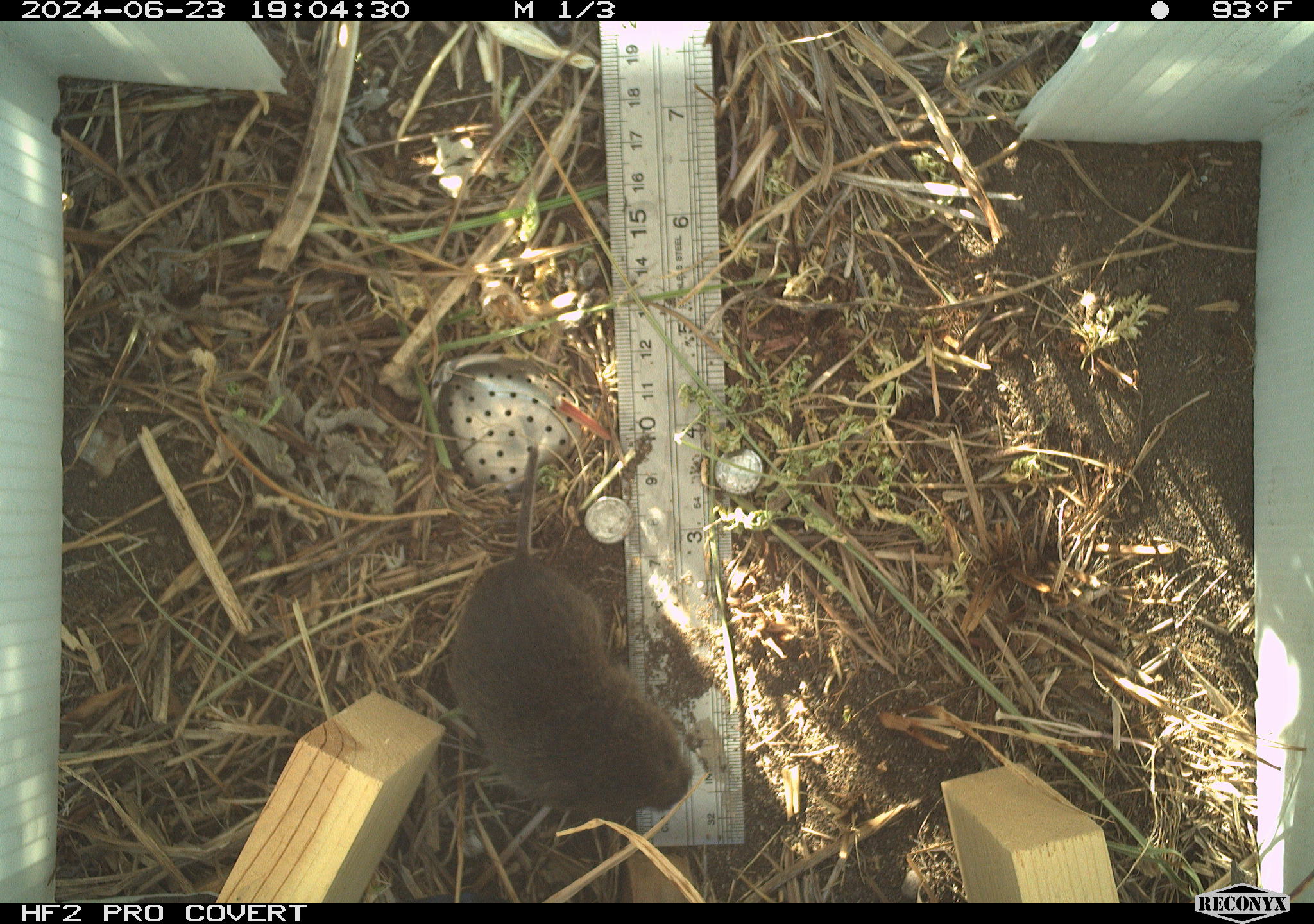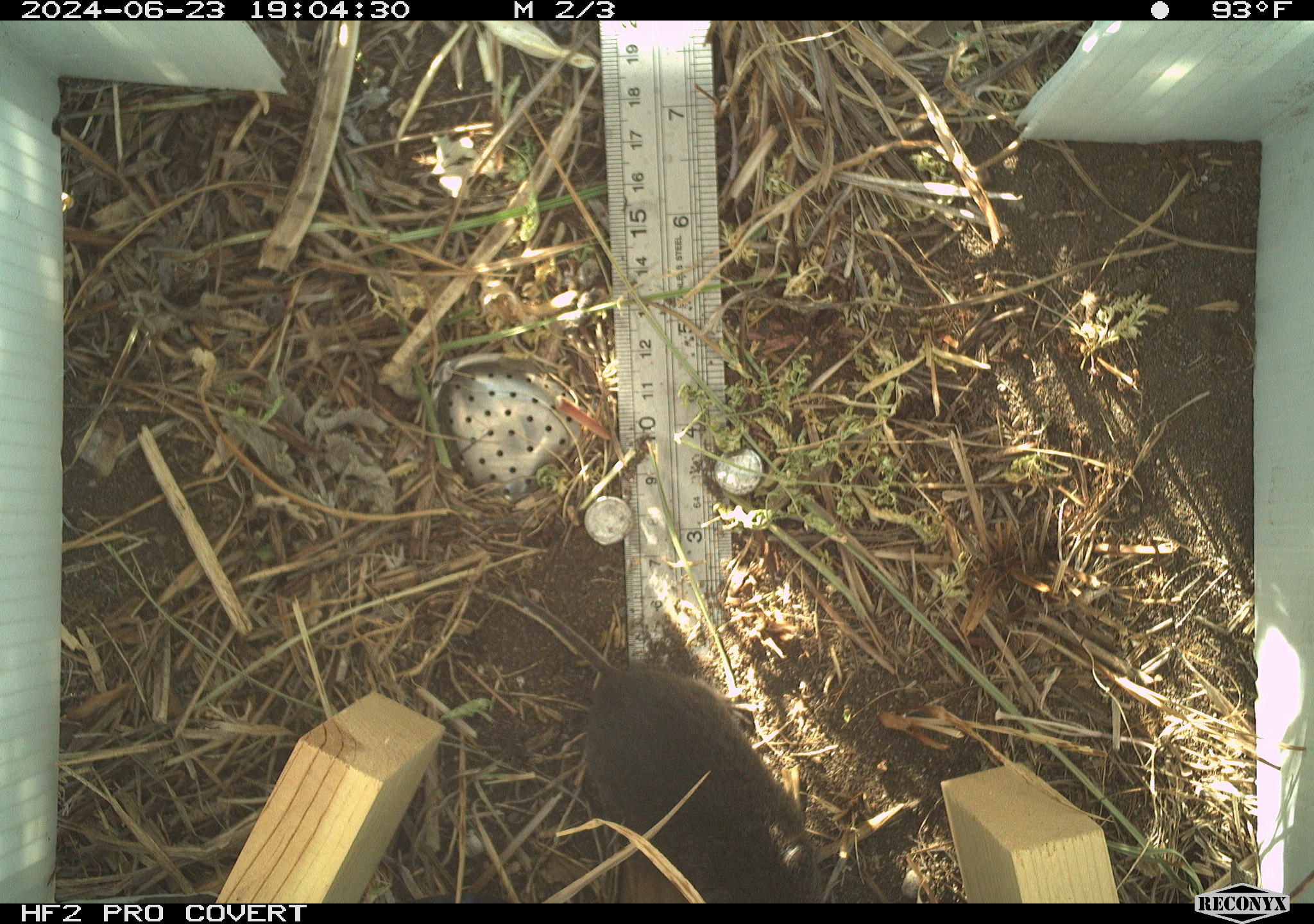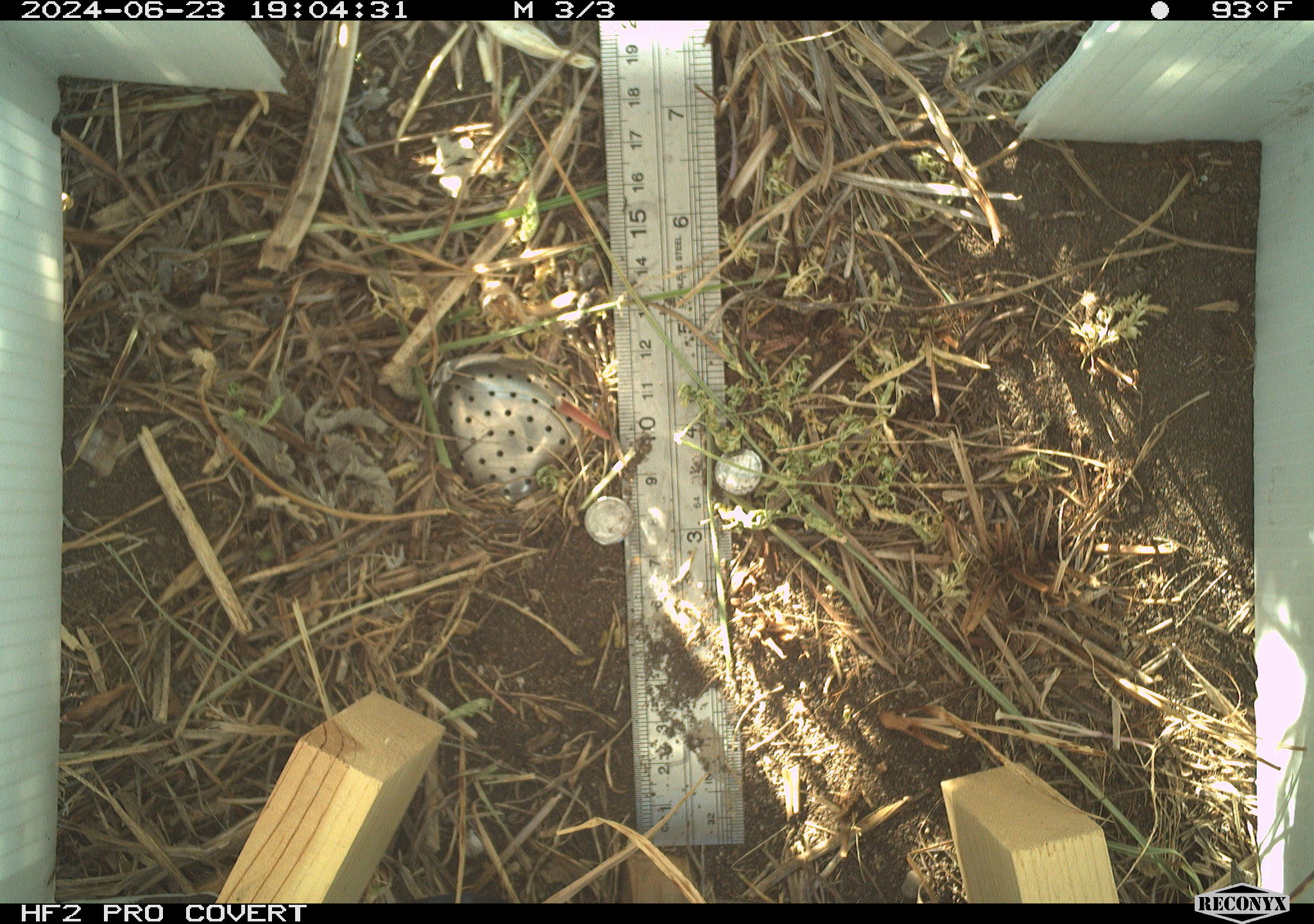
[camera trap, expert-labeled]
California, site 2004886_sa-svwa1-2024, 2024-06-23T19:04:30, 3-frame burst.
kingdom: Animalia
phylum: Chordata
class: Mammalia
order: Rodentia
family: Cricetidae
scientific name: Arvicolinae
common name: voles, lemmings, and muskrats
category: arvicolinae subfamily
Arvicolinae subfamily (voles, lemmings, and muskrats) (Arvicolinae).